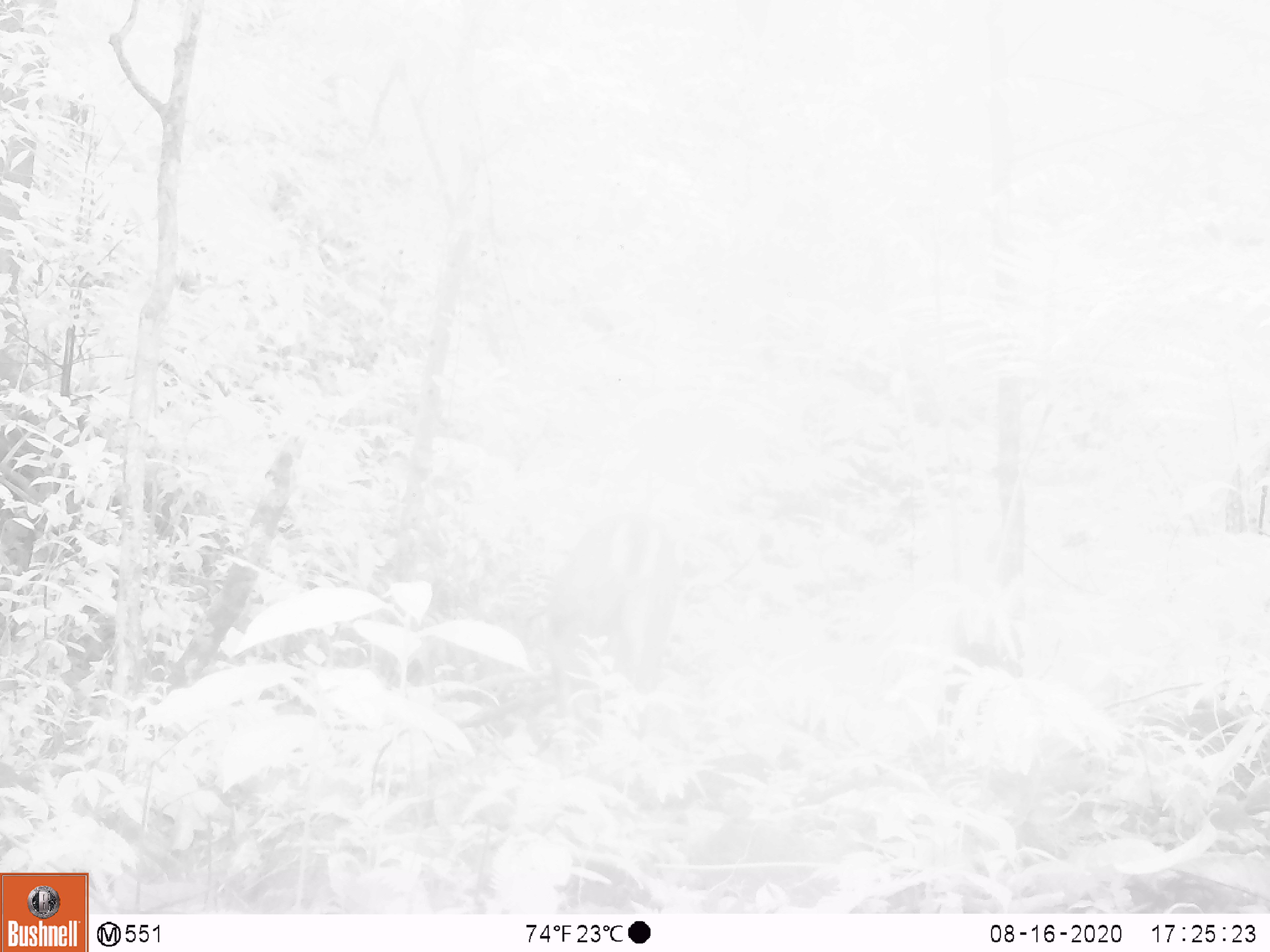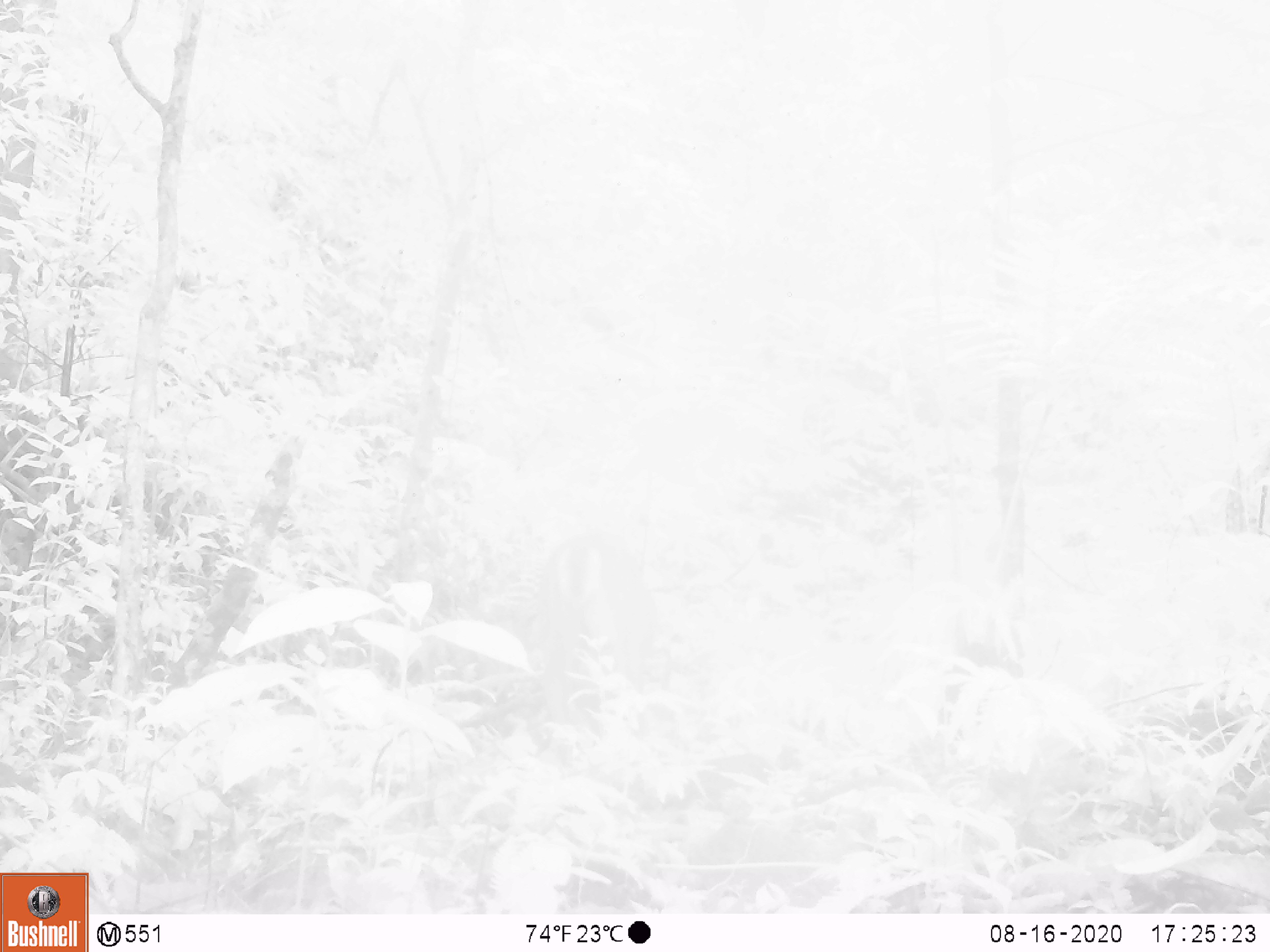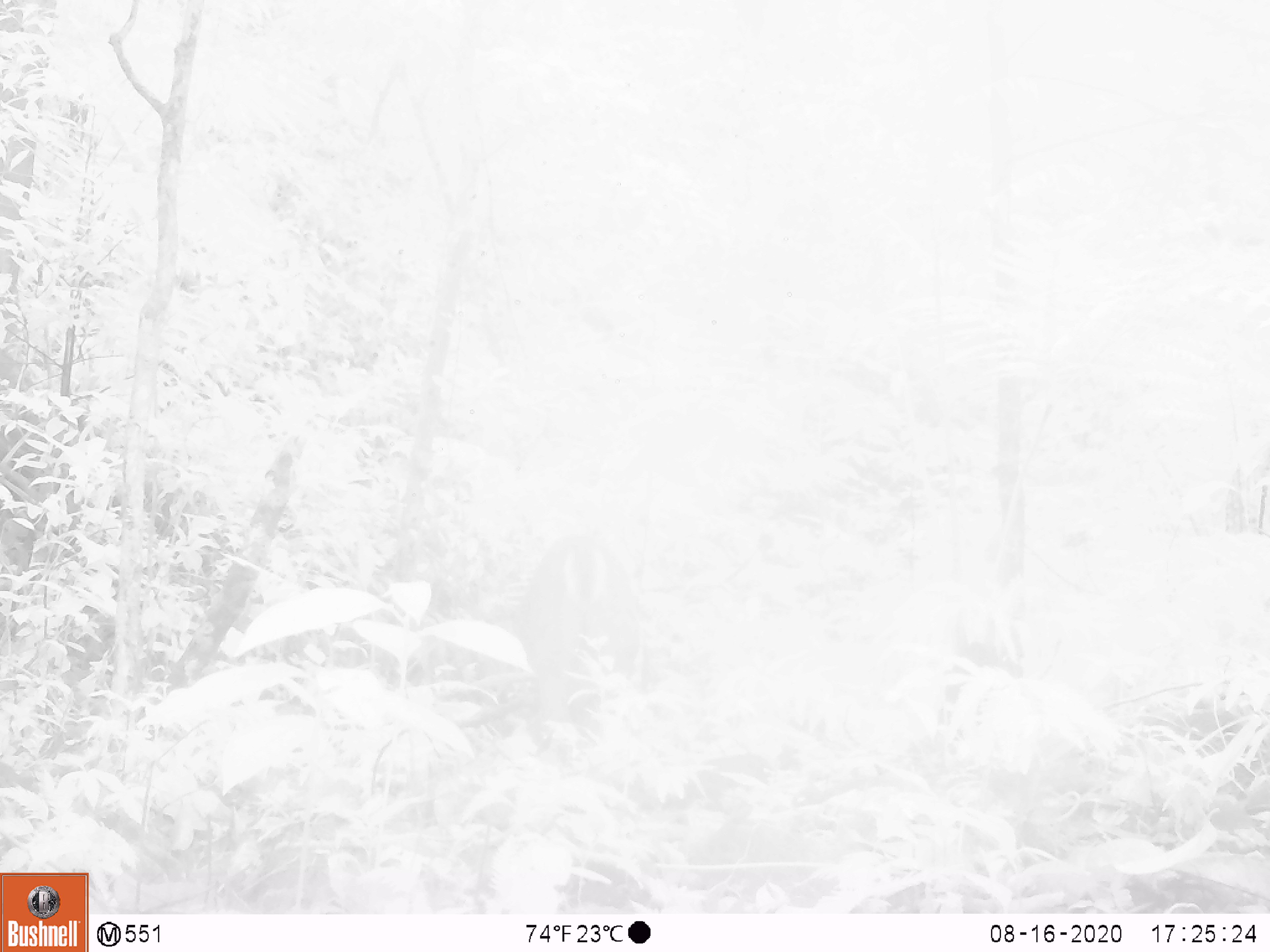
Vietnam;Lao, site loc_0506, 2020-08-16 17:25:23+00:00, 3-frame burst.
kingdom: Animalia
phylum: Chordata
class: Mammalia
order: Artiodactyla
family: Cervidae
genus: Muntiacus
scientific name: Muntiacus vuquangensis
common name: large-antlered muntjac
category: large antlered muntjac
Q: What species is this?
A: Large antlered muntjac (large-antlered muntjac) (Muntiacus vuquangensis).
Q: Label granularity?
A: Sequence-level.